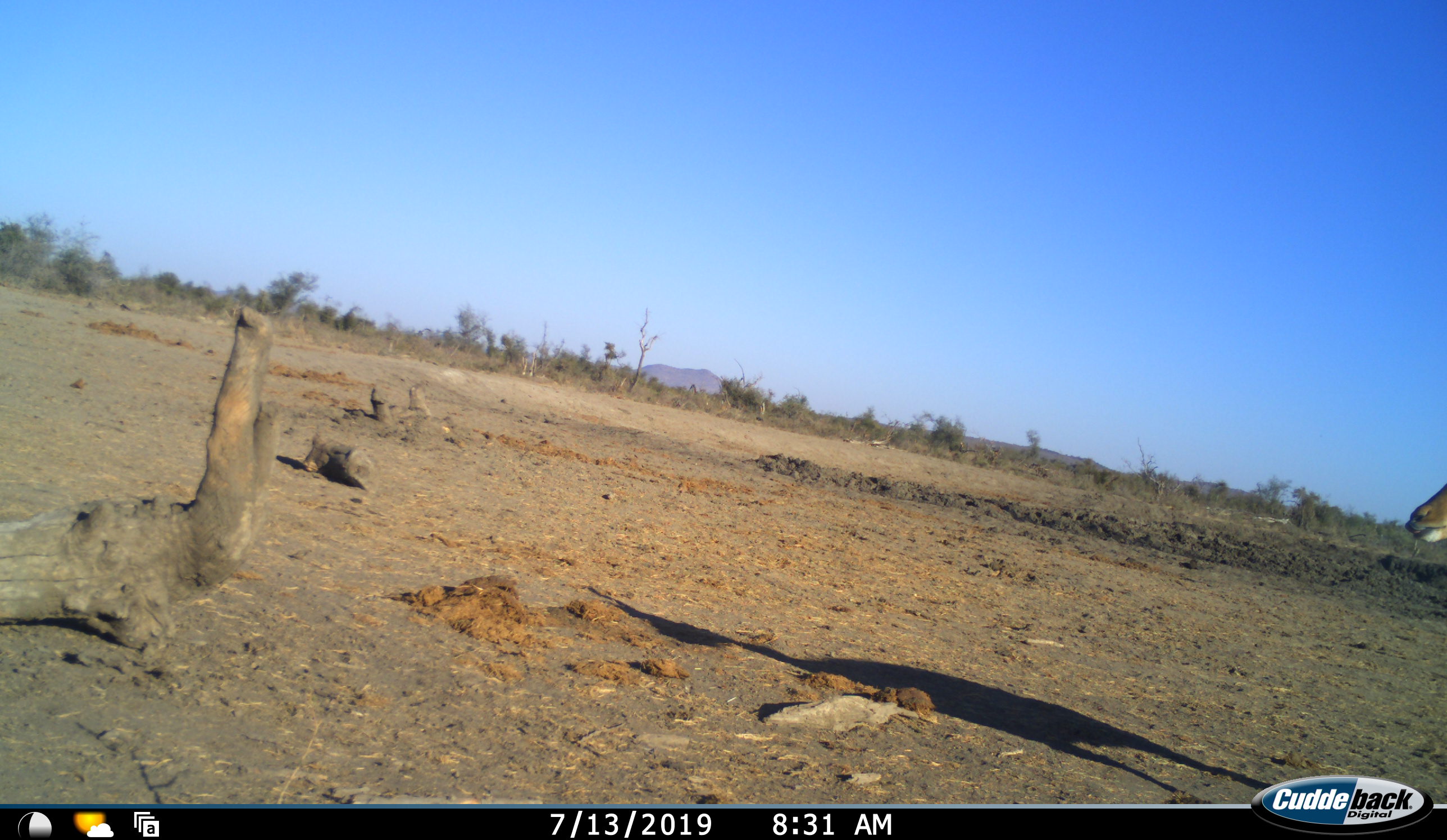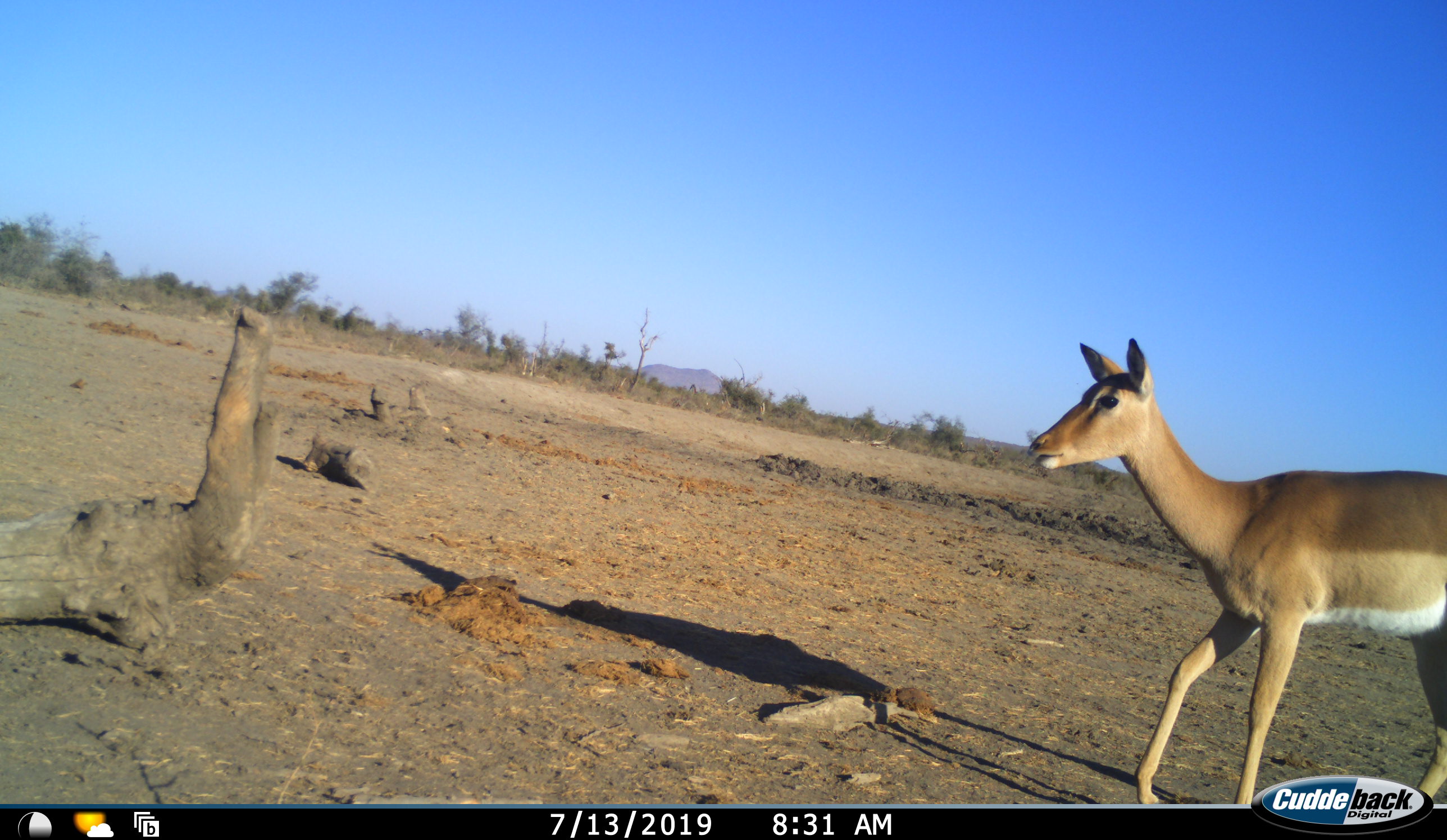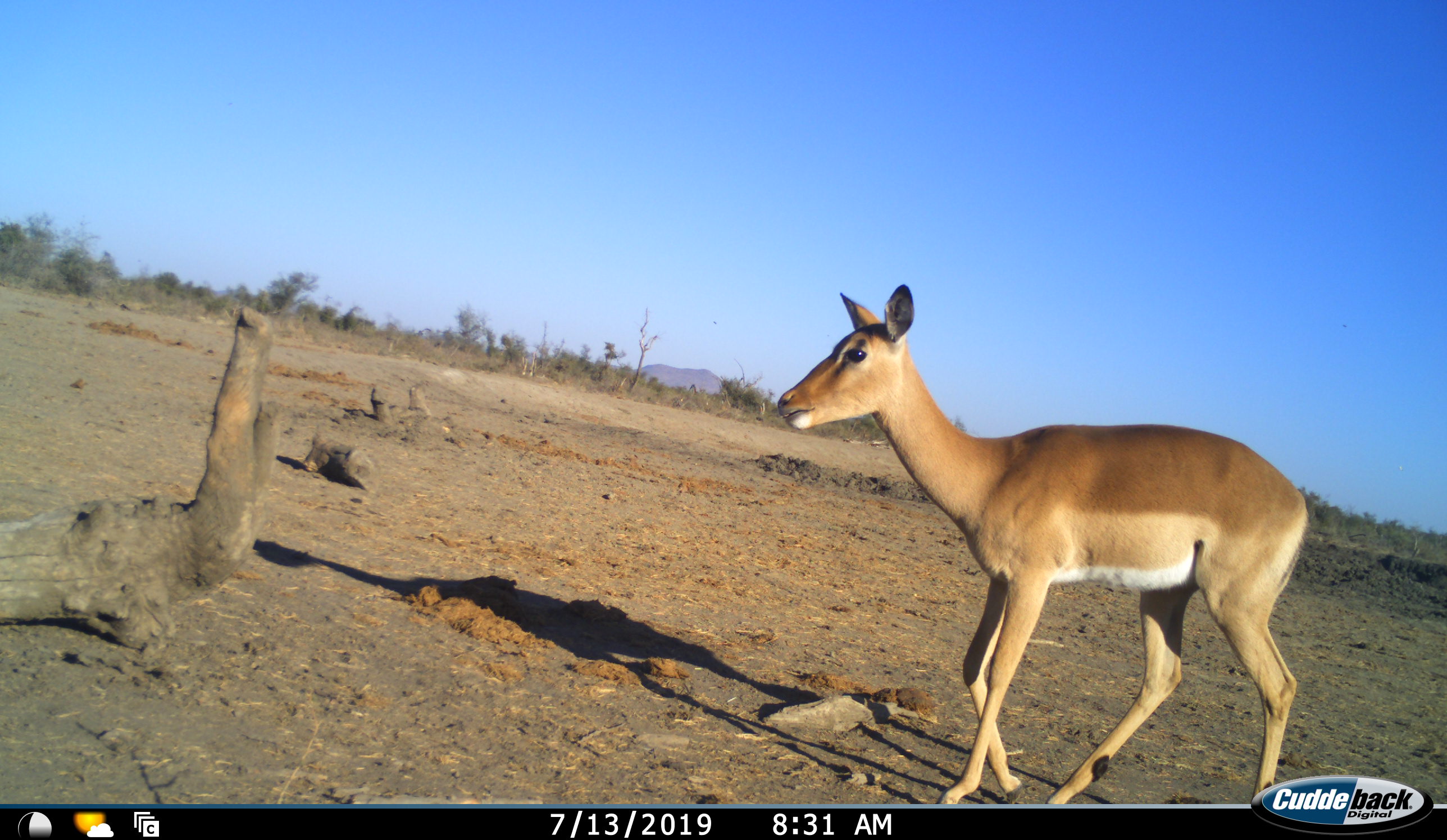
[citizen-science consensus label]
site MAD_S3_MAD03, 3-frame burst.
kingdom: Animalia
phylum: Chordata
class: Mammalia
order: Artiodactyla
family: Bovidae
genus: Aepyceros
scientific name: Aepyceros melampus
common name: impala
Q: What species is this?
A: Impala (Aepyceros melampus).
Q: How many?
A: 1.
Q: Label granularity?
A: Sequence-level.